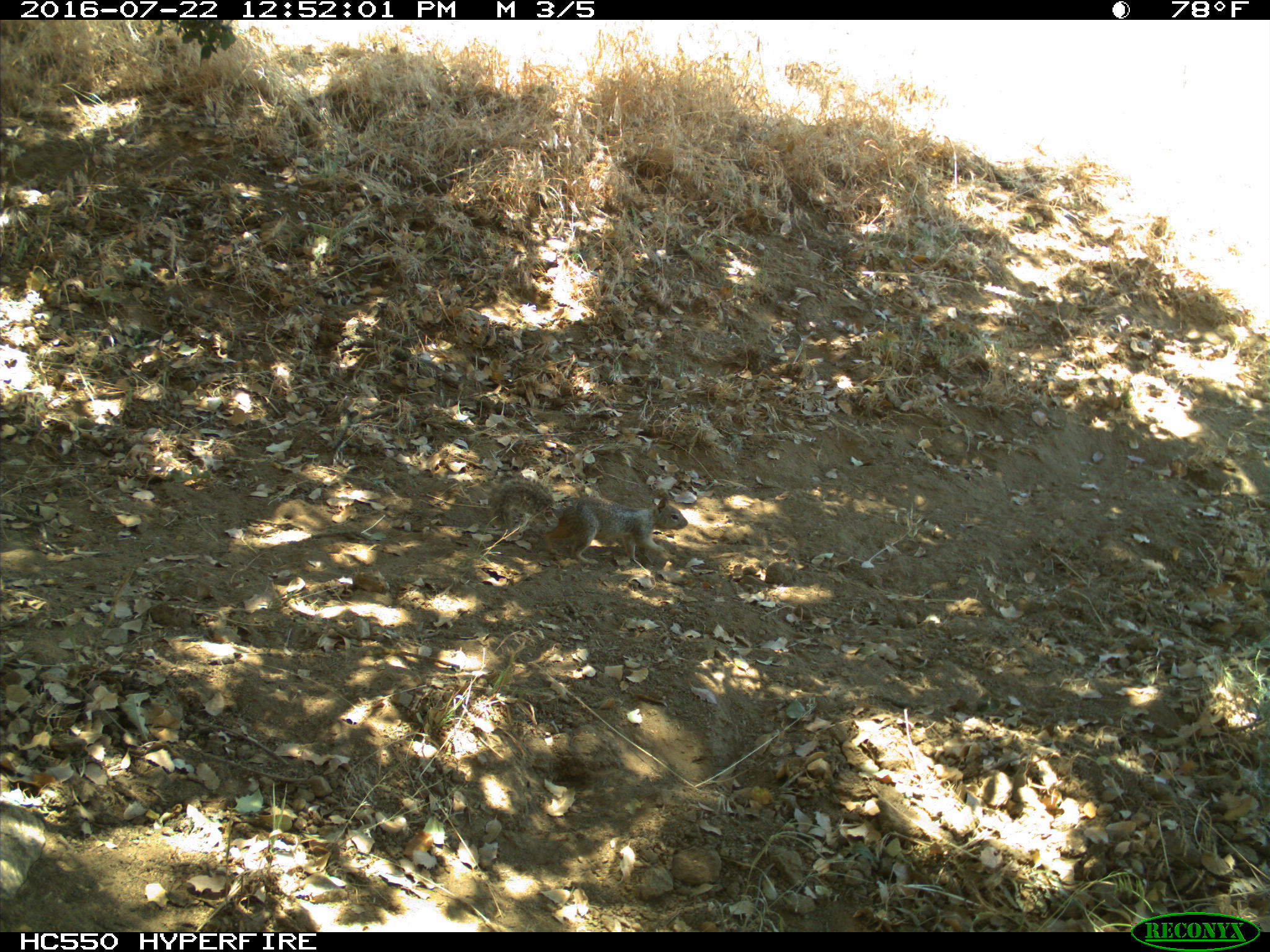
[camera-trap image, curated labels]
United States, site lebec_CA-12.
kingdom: Animalia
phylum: Chordata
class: Mammalia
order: Rodentia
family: Sciuridae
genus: Otospermophilus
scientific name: Otospermophilus beecheyi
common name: california ground squirrel